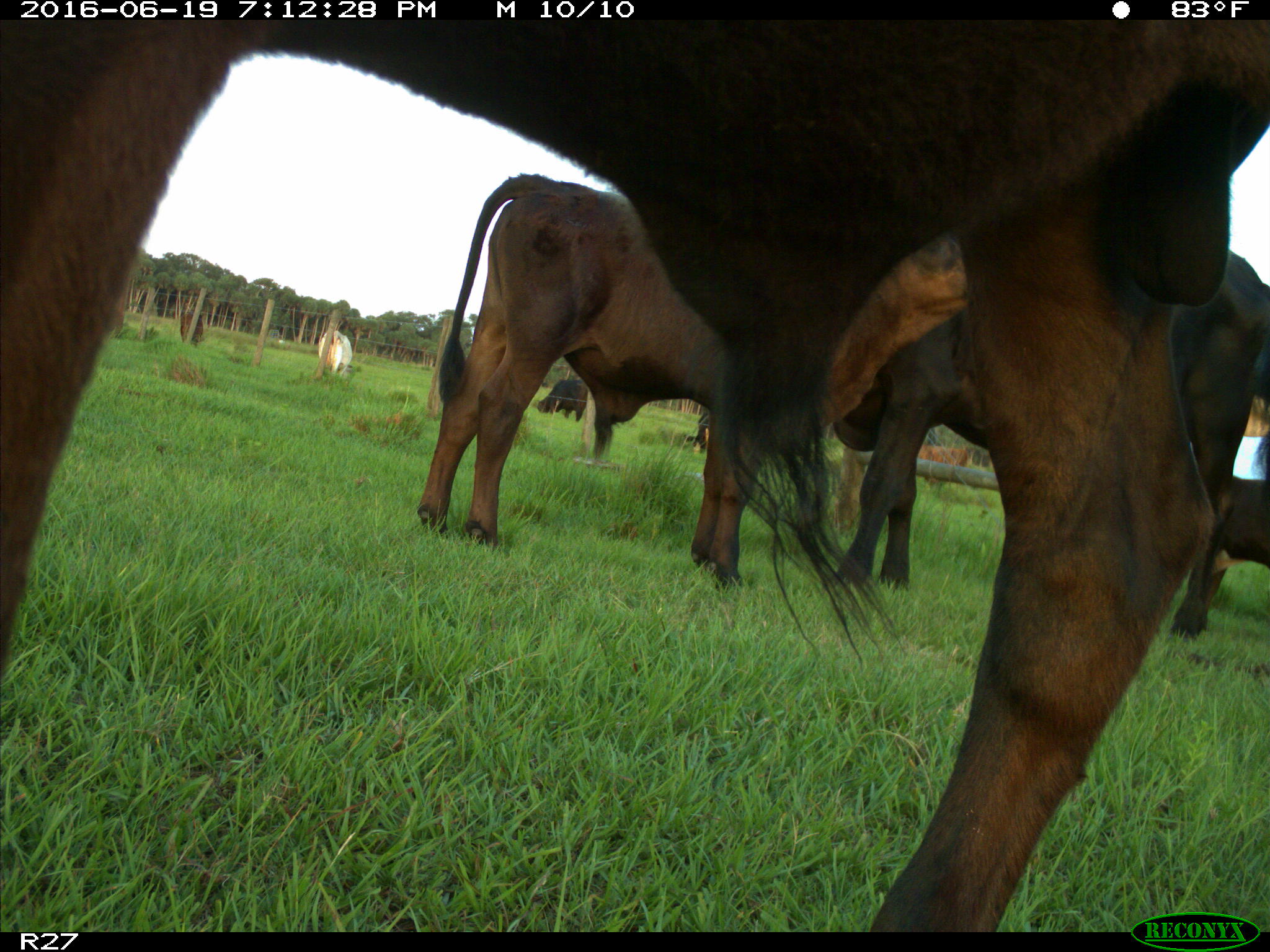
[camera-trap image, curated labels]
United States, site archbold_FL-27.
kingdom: Animalia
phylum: Chordata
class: Mammalia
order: Artiodactyla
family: Bovidae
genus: Bos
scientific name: Bos taurus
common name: domestic cow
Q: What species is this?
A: Bos taurus (domestic cow).